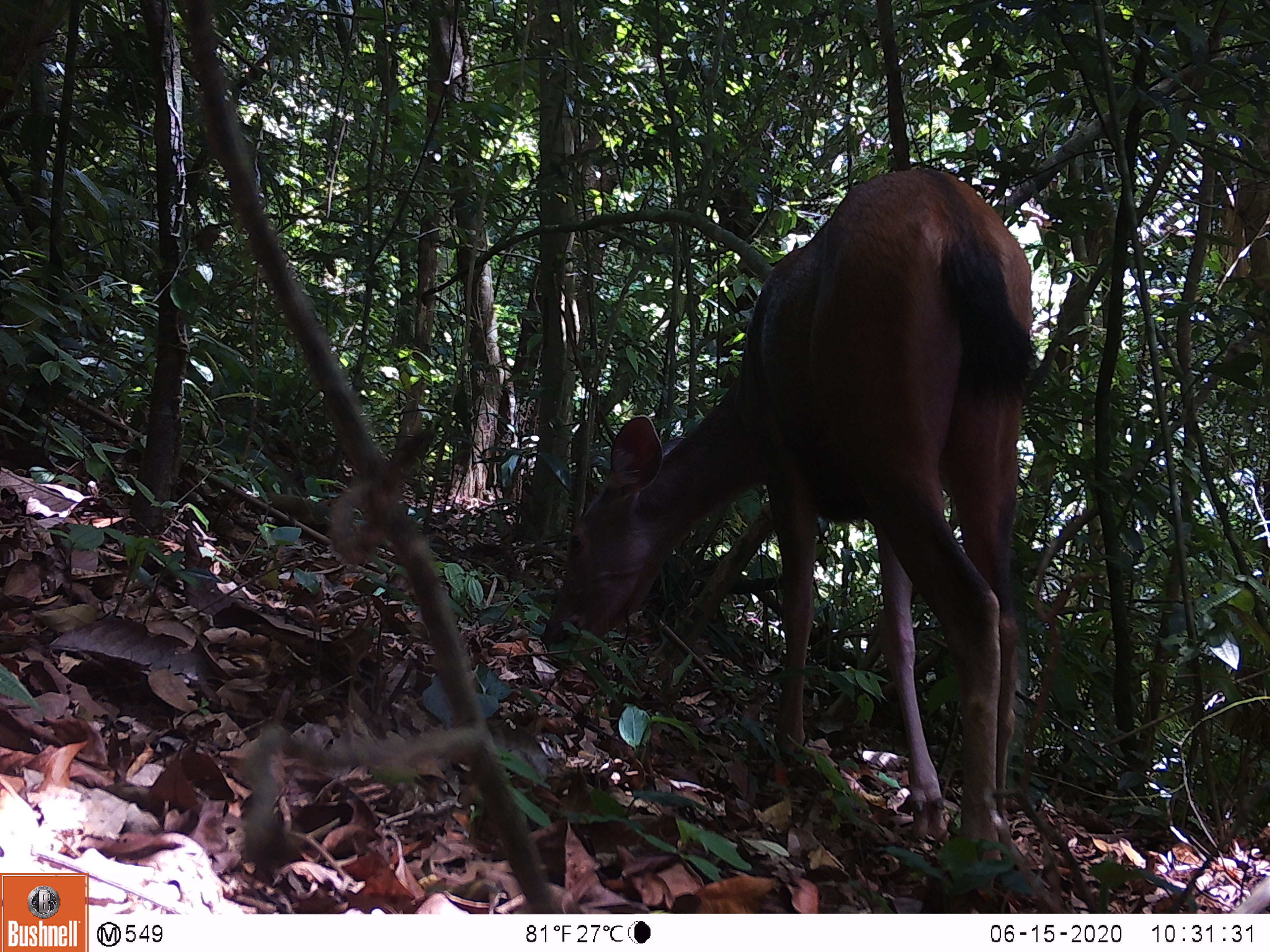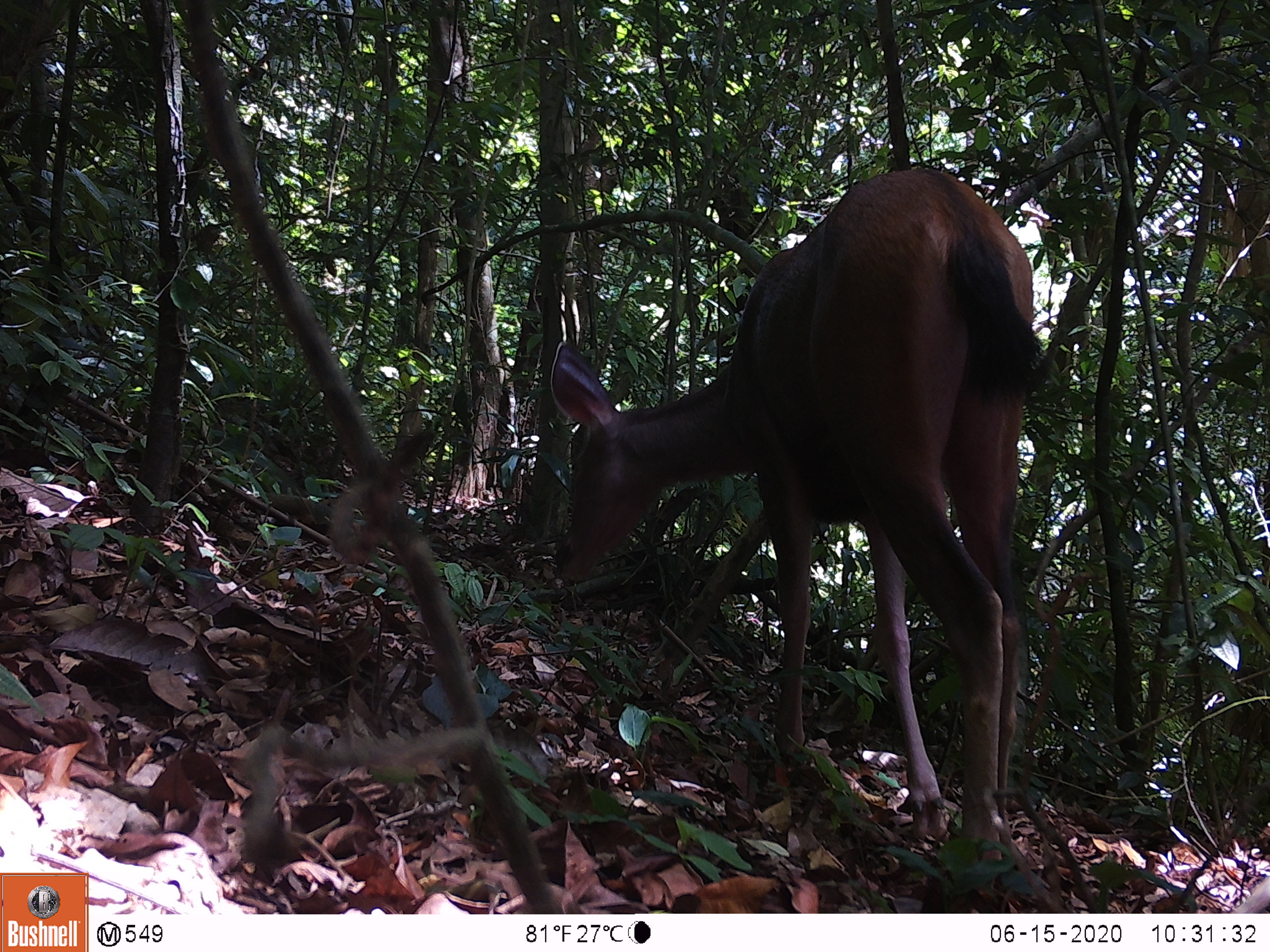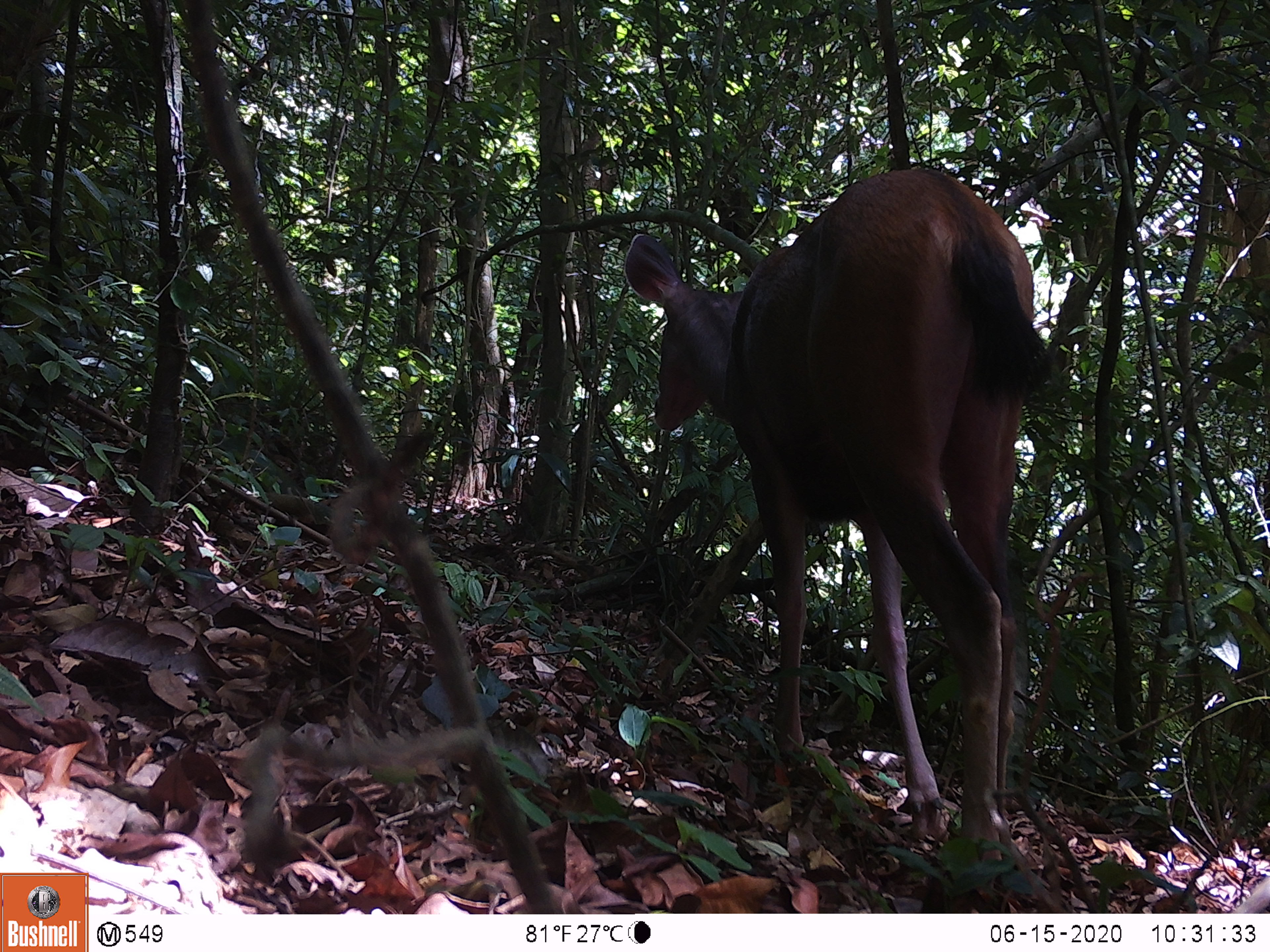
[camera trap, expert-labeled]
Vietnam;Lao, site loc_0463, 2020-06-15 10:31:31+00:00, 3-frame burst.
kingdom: Animalia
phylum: Chordata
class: Mammalia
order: Artiodactyla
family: Cervidae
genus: Rusa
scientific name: Rusa unicolor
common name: sambar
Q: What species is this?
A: Sambar (Rusa unicolor).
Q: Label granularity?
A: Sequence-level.